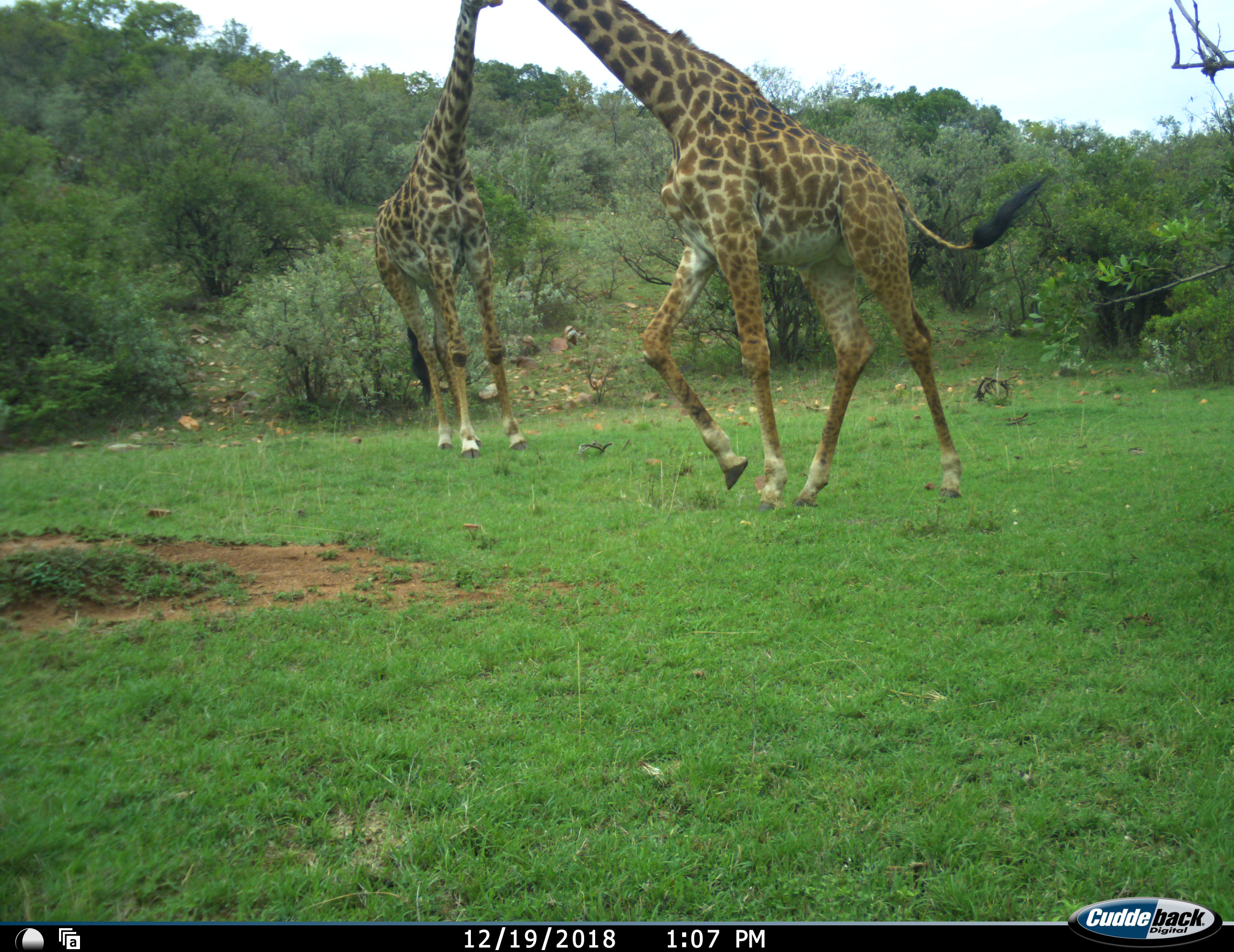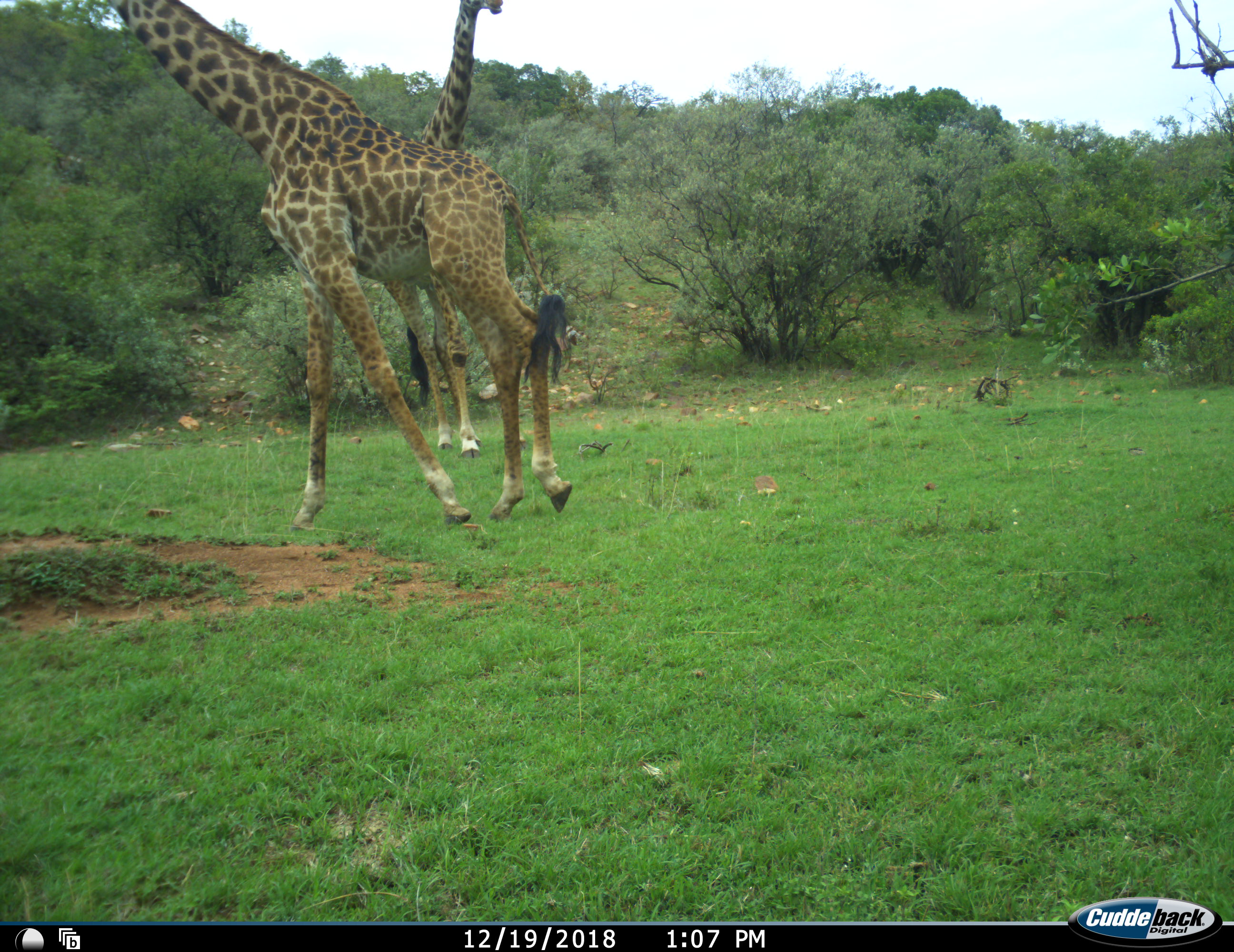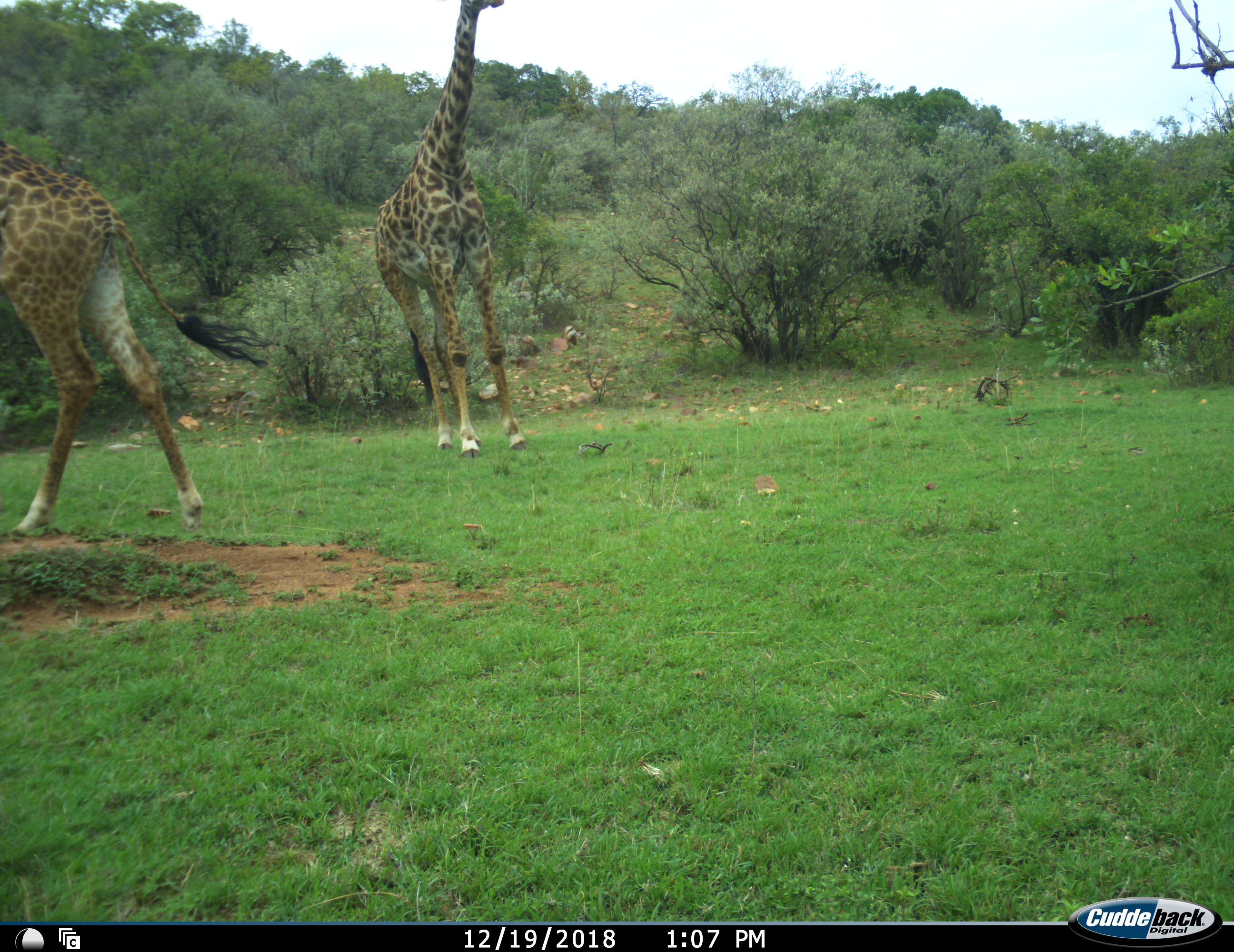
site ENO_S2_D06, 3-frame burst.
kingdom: Animalia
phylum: Chordata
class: Mammalia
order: Artiodactyla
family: Giraffidae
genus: Giraffa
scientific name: Giraffa camelopardalis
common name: giraffe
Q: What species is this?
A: Giraffe (Giraffa camelopardalis).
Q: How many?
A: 2.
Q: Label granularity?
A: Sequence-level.